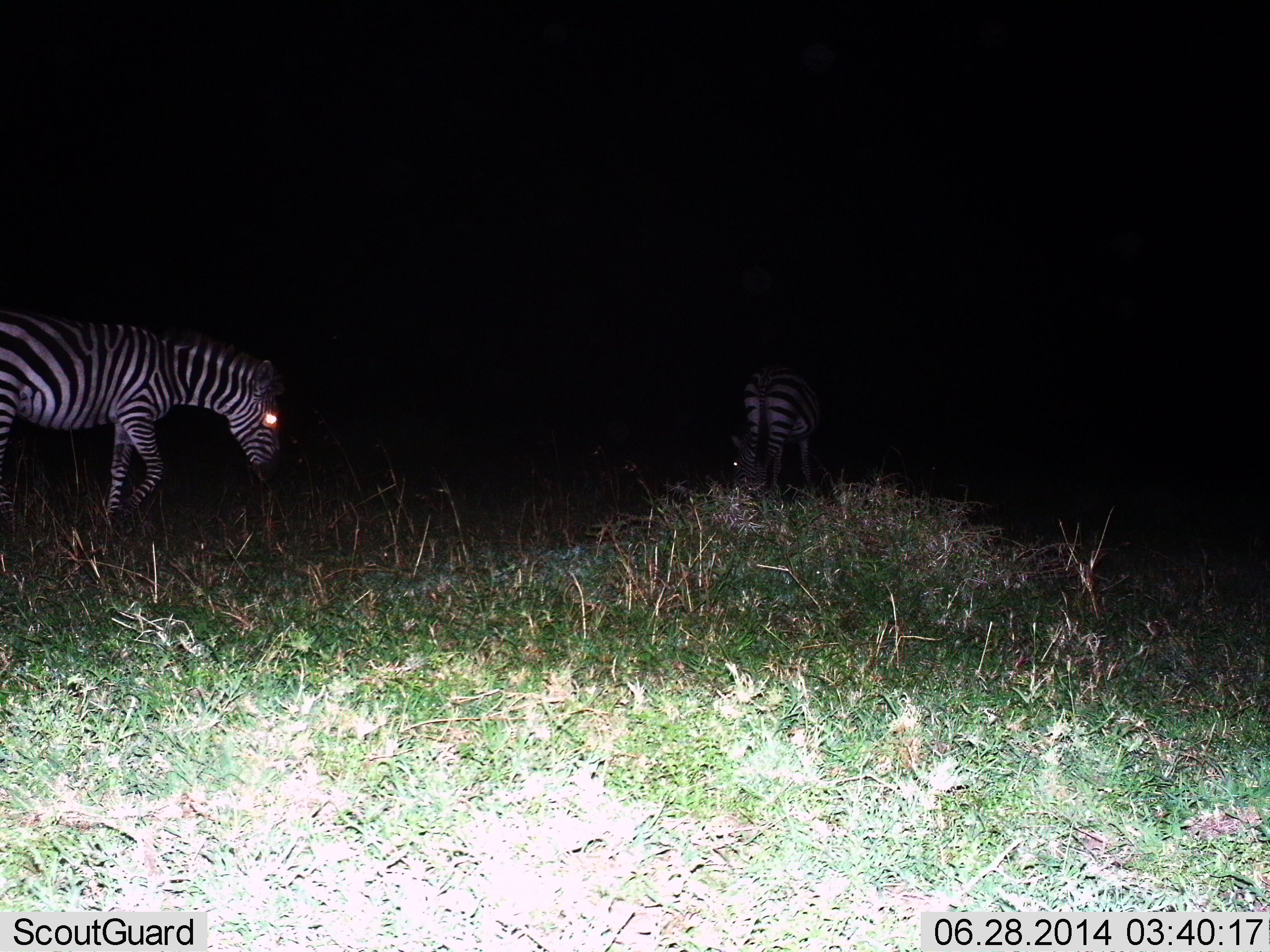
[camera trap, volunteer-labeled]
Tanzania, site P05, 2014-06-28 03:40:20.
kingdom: Animalia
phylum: Chordata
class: Mammalia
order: Perissodactyla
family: Equidae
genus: Equus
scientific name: Equus quagga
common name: plains zebra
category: zebra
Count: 2.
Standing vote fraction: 50%.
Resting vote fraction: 0%.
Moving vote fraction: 40%.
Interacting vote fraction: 0%.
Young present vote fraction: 0%.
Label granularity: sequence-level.